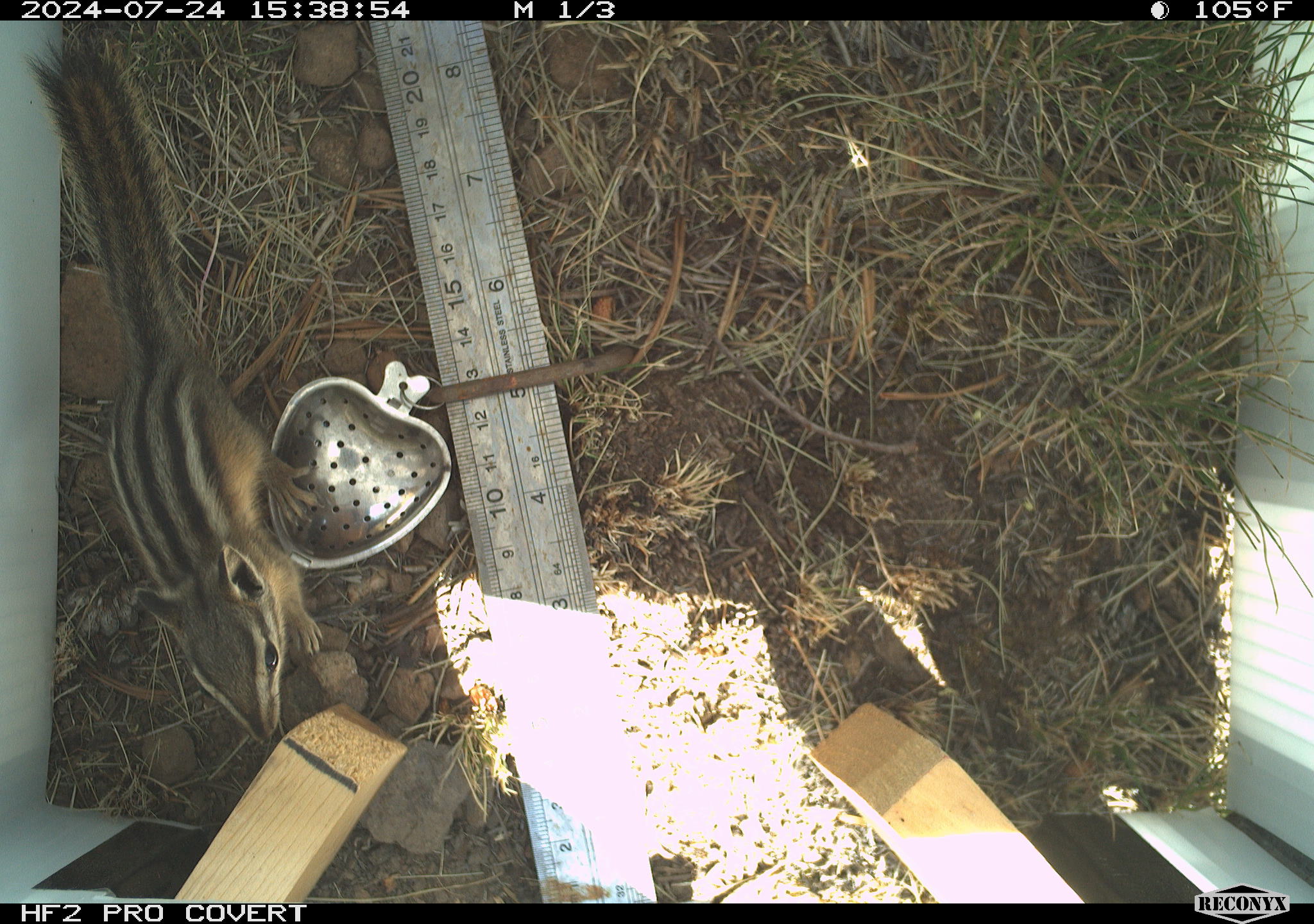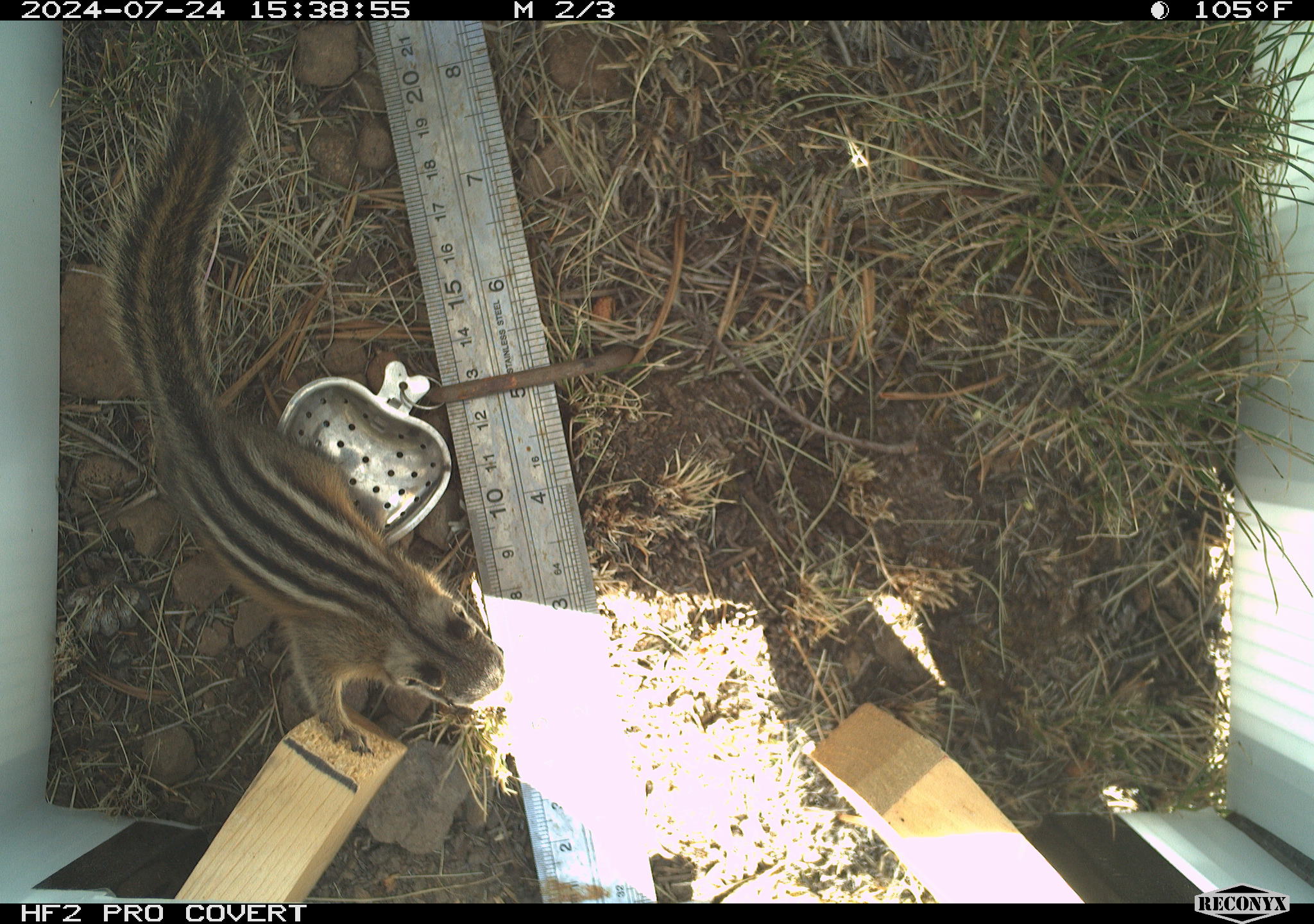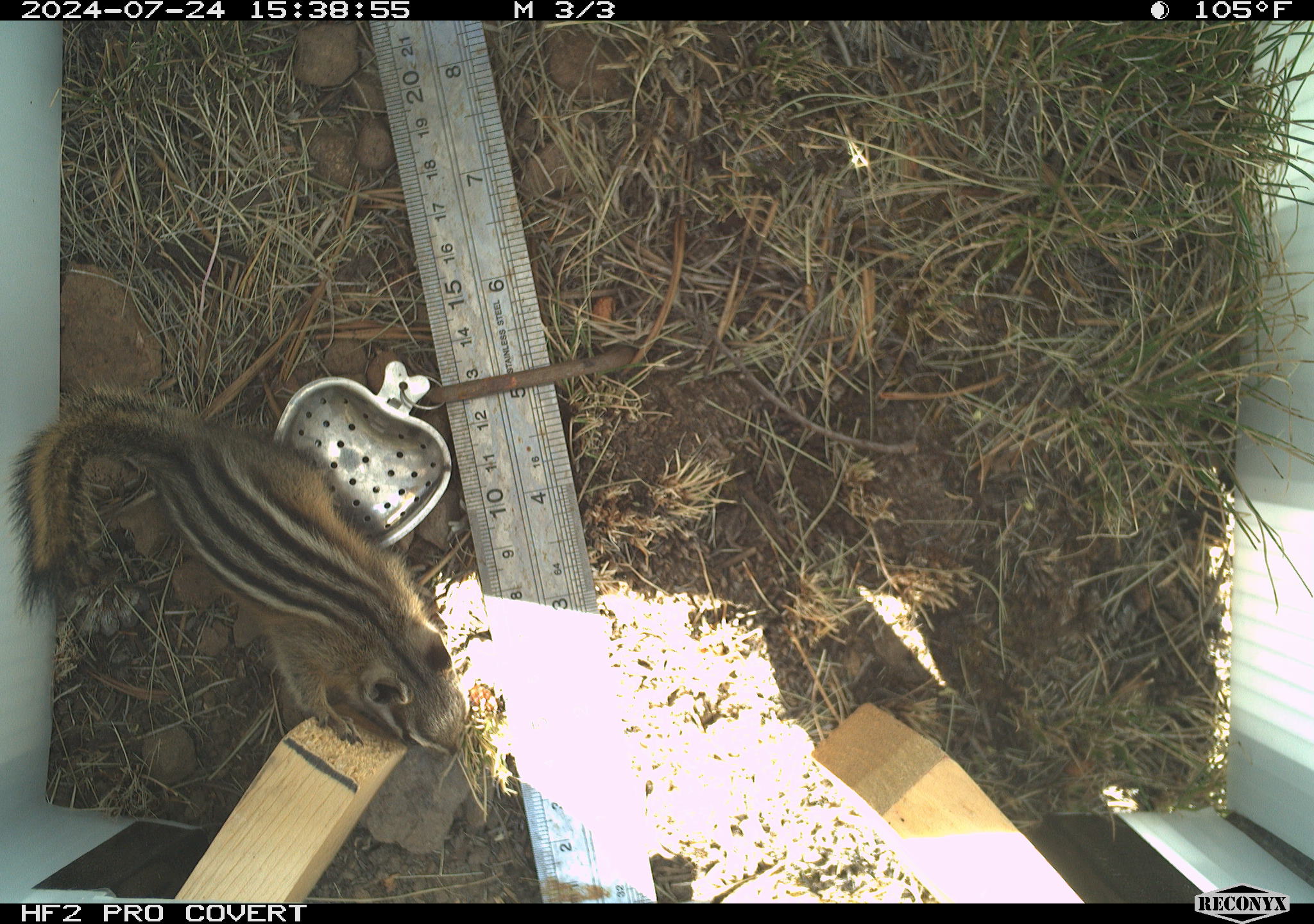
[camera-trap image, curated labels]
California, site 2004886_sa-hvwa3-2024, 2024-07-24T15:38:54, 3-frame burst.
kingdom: Animalia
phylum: Chordata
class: Mammalia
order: Rodentia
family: Sciuridae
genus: Neotamias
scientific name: Neotamias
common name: western chipmunks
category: neotamias species